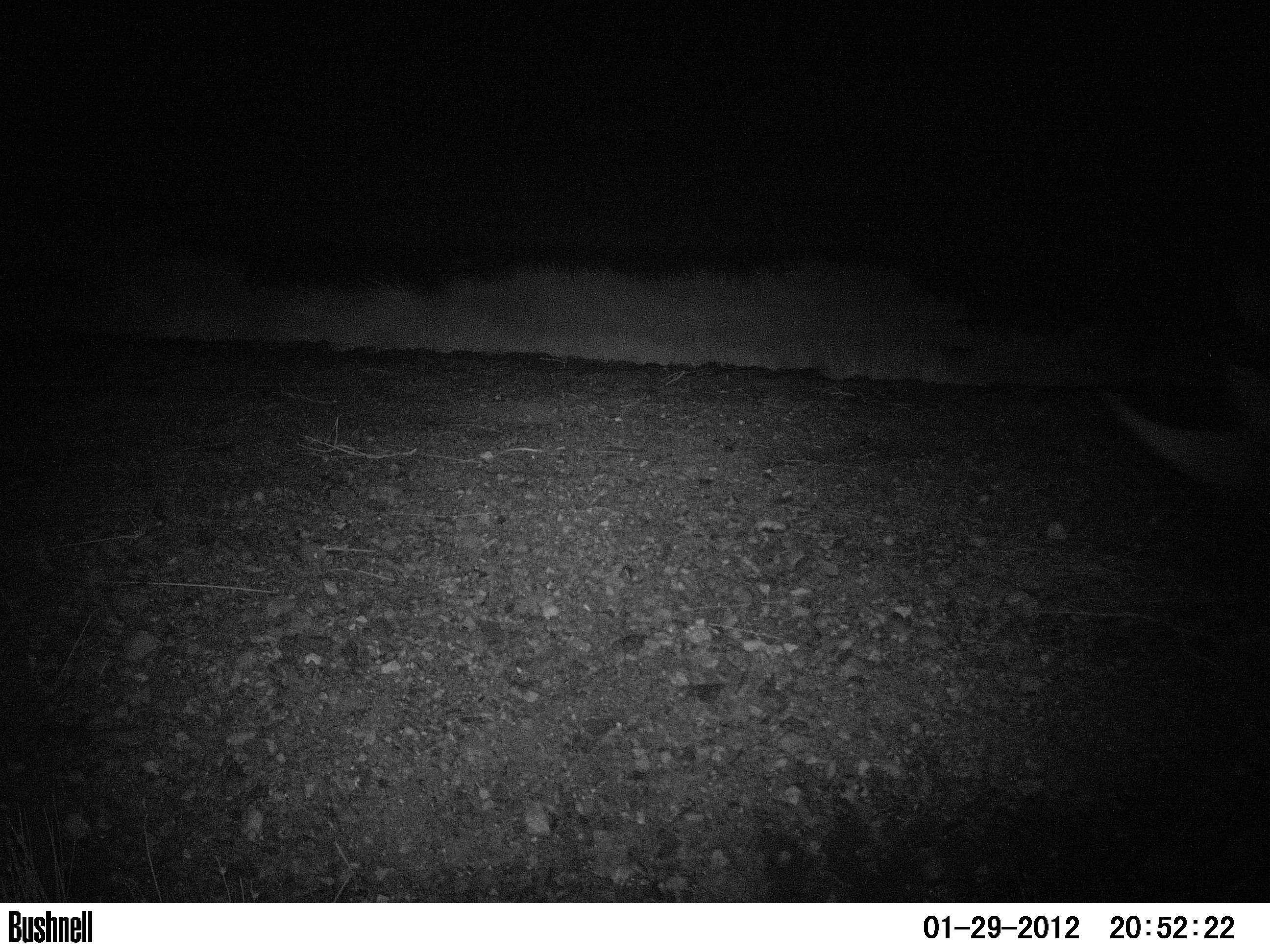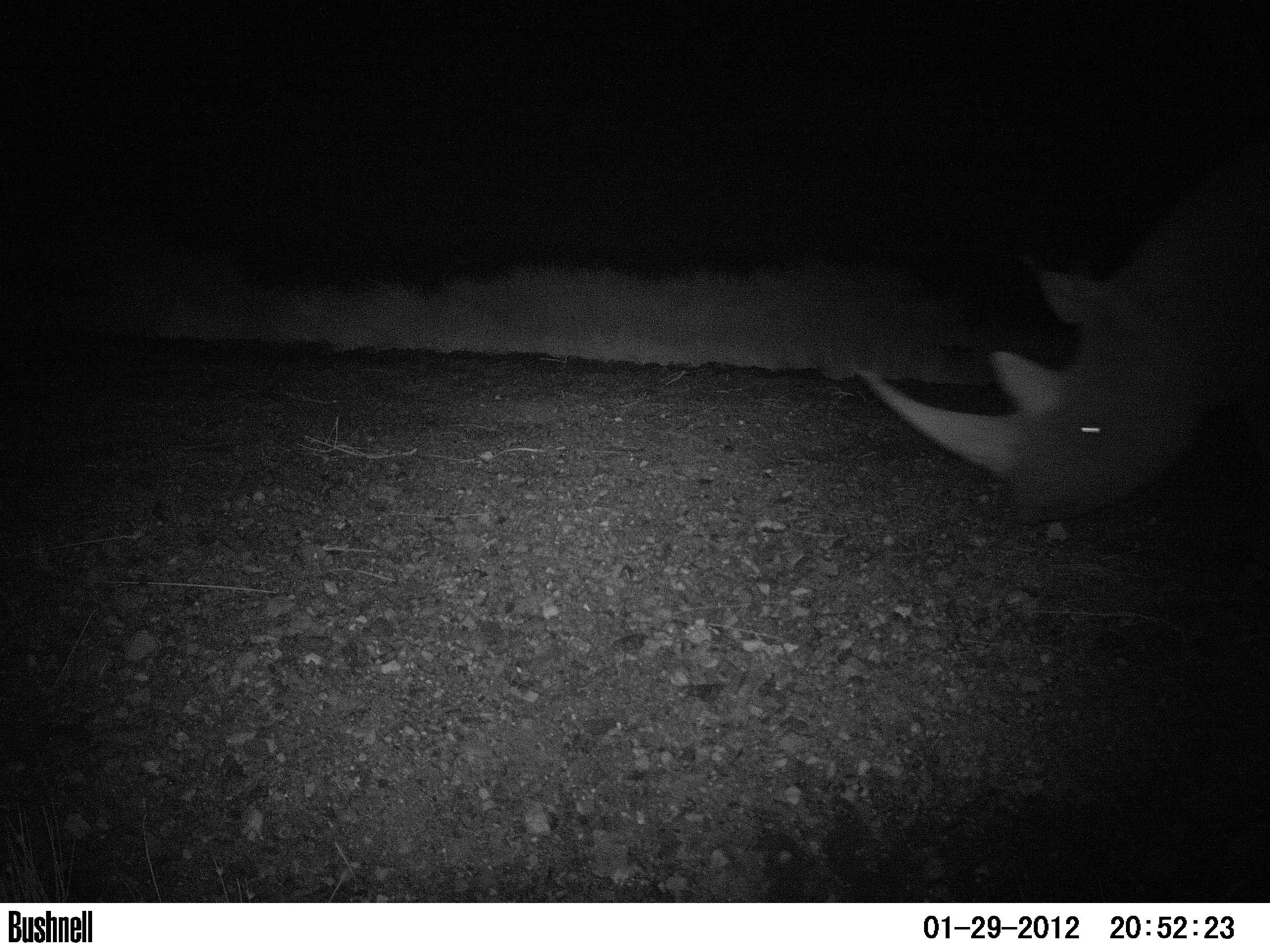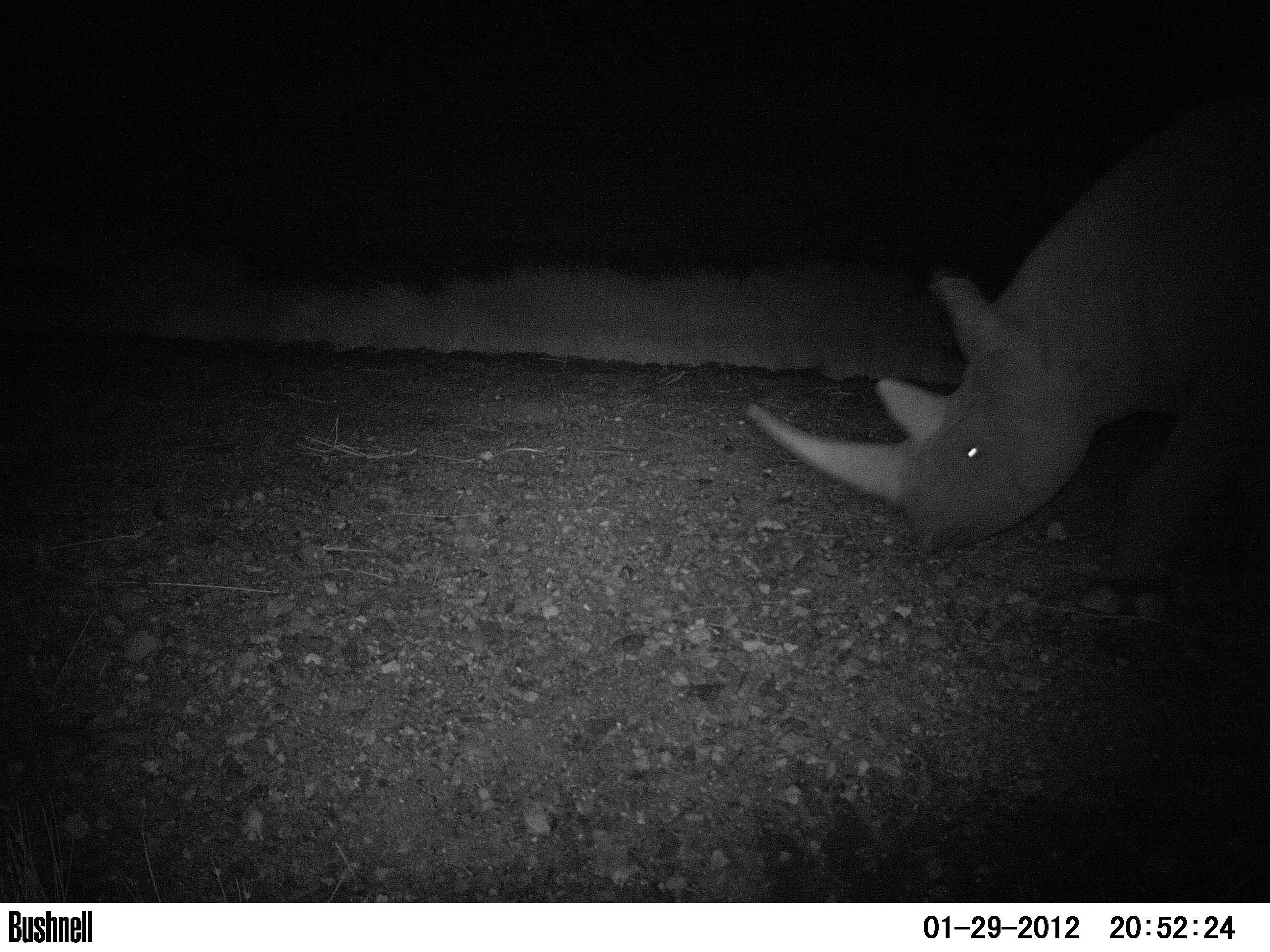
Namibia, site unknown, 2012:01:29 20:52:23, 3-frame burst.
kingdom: Animalia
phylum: Chordata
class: Mammalia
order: Perissodactyla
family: Rhinocerotidae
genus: Diceros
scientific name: Diceros bicornis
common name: black rhinoceros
Diceros bicornis (black rhinoceros).